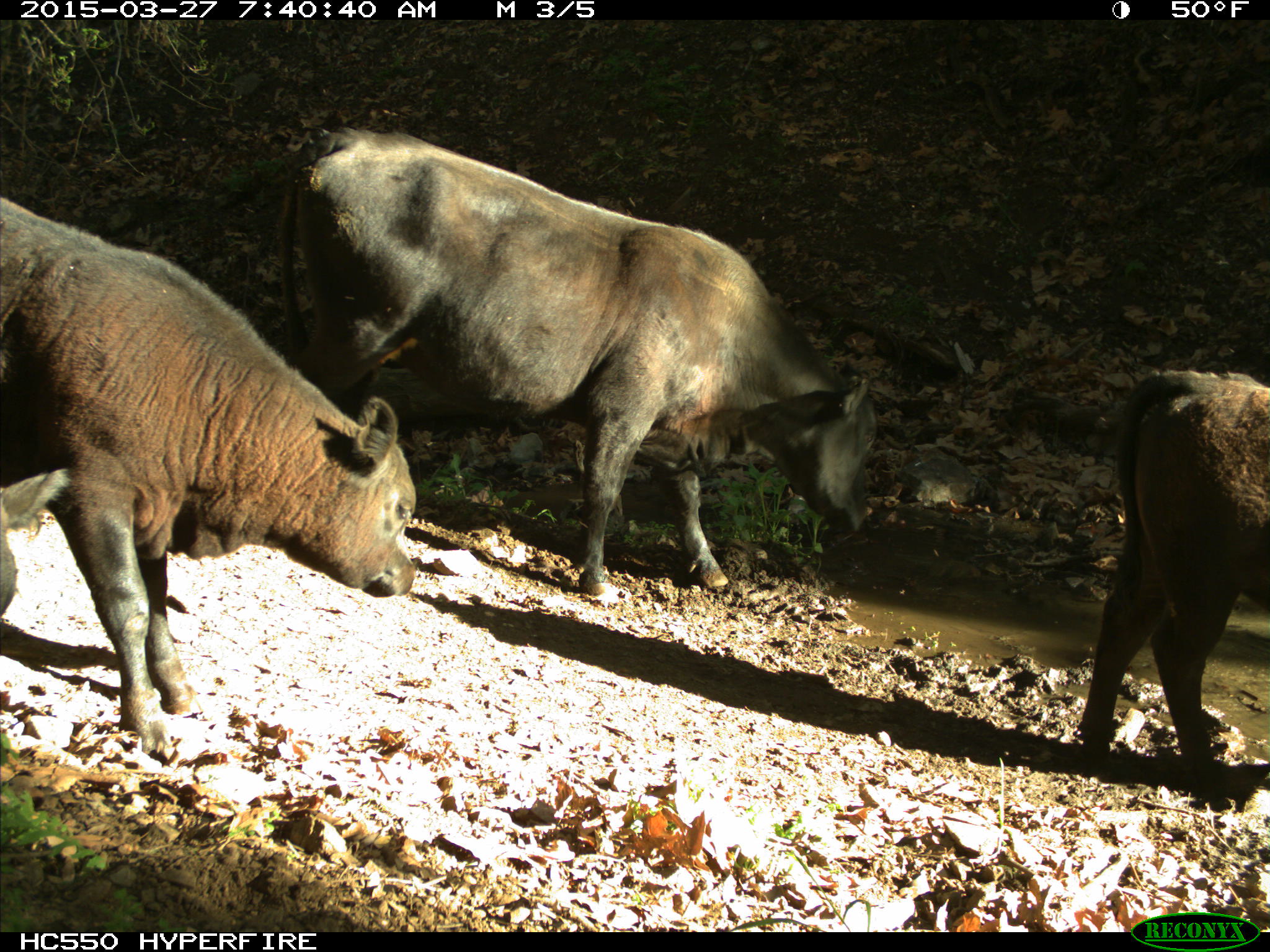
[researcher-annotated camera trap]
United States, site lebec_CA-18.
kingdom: Animalia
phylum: Chordata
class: Mammalia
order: Artiodactyla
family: Bovidae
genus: Bos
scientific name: Bos taurus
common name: domestic cow